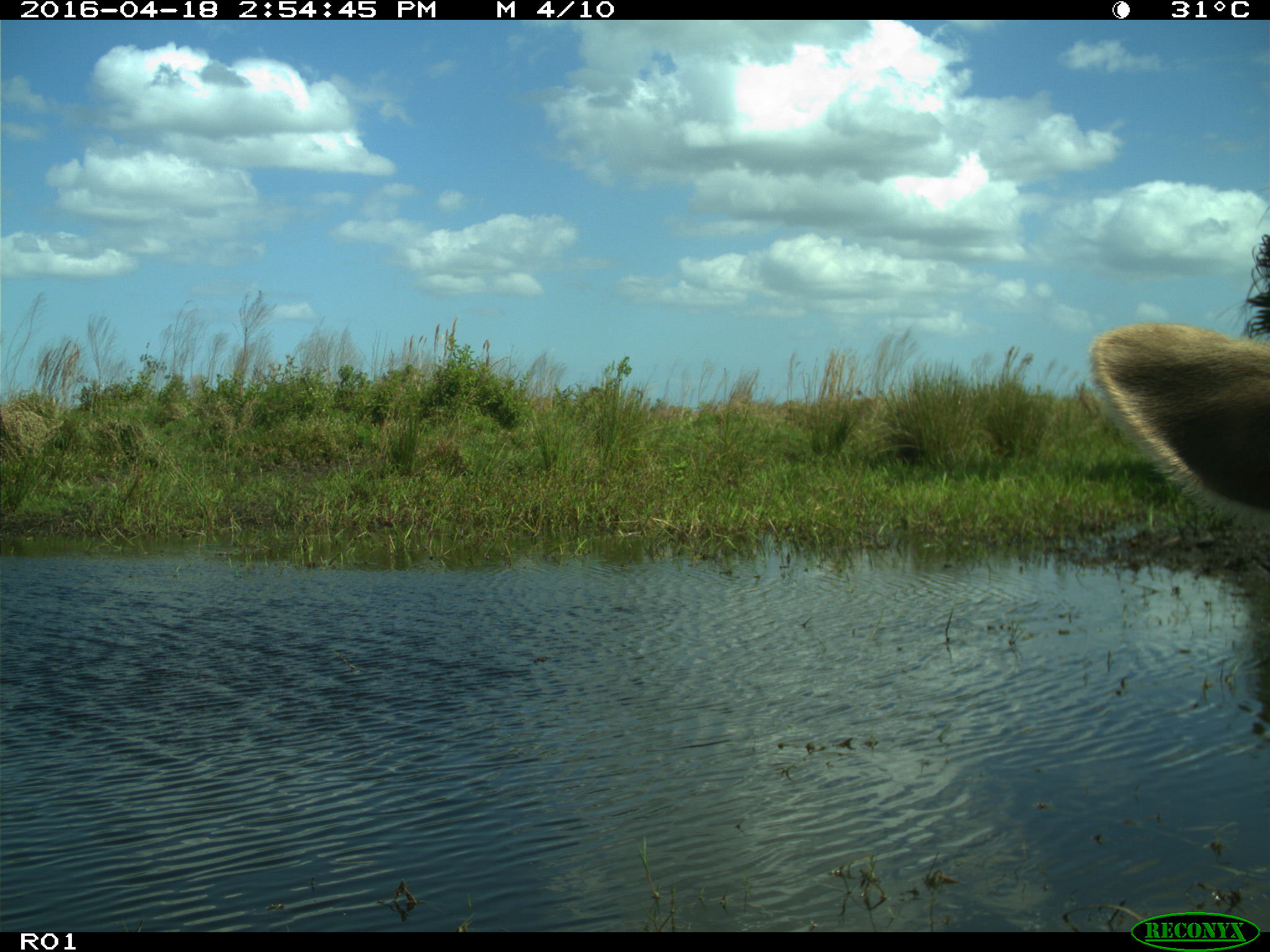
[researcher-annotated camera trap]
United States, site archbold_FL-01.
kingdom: Animalia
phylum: Chordata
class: Mammalia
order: Artiodactyla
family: Bovidae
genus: Bos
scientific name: Bos taurus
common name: domestic cow